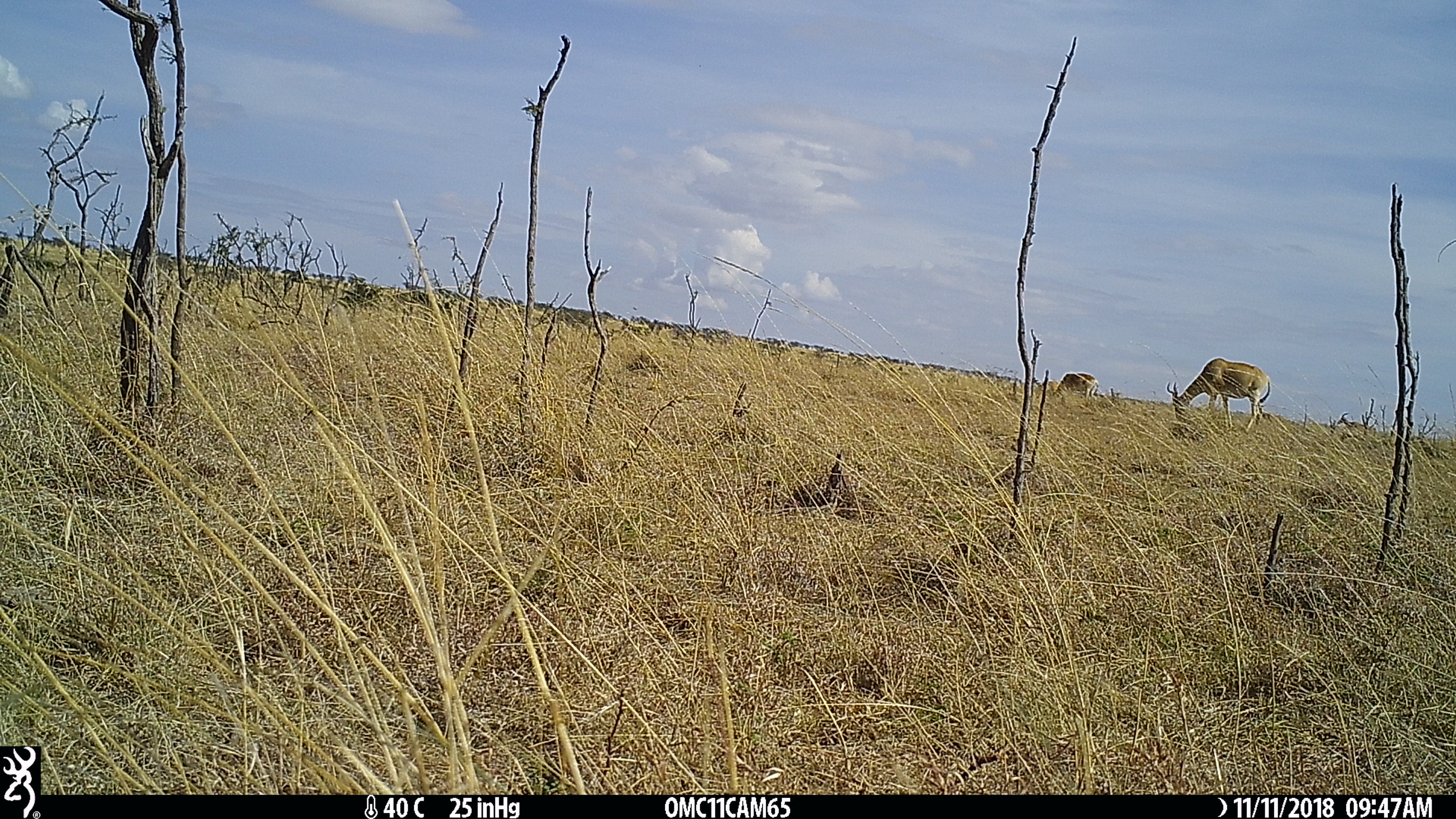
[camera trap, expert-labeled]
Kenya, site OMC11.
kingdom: Animalia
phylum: Chordata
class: Mammalia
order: Artiodactyla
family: Bovidae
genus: Alcelaphus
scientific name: Alcelaphus buselaphus cokii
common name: coke's hartebeest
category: hartebeest cokes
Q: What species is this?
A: Hartebeest cokes (coke's hartebeest) (Alcelaphus buselaphus cokii).